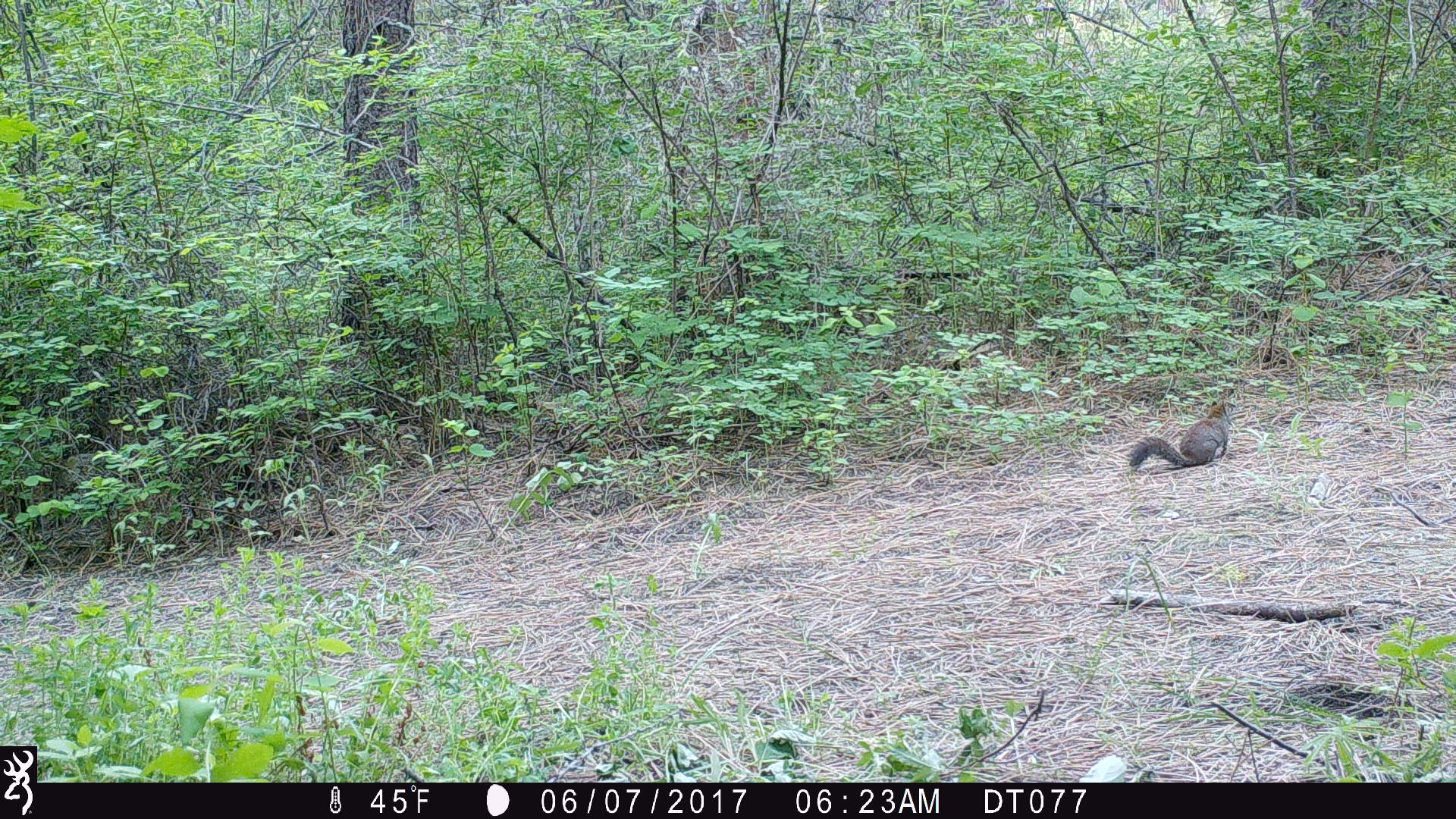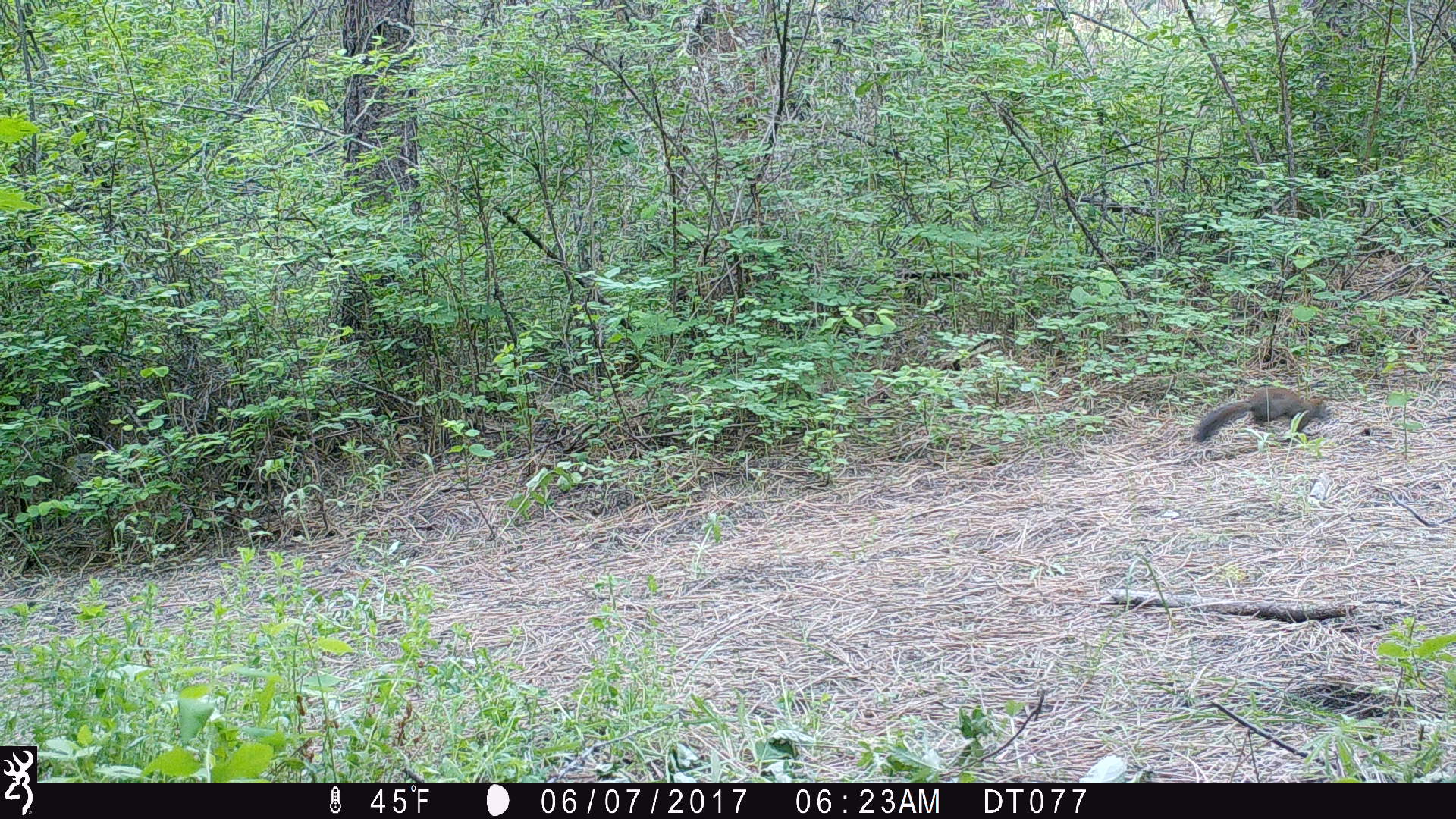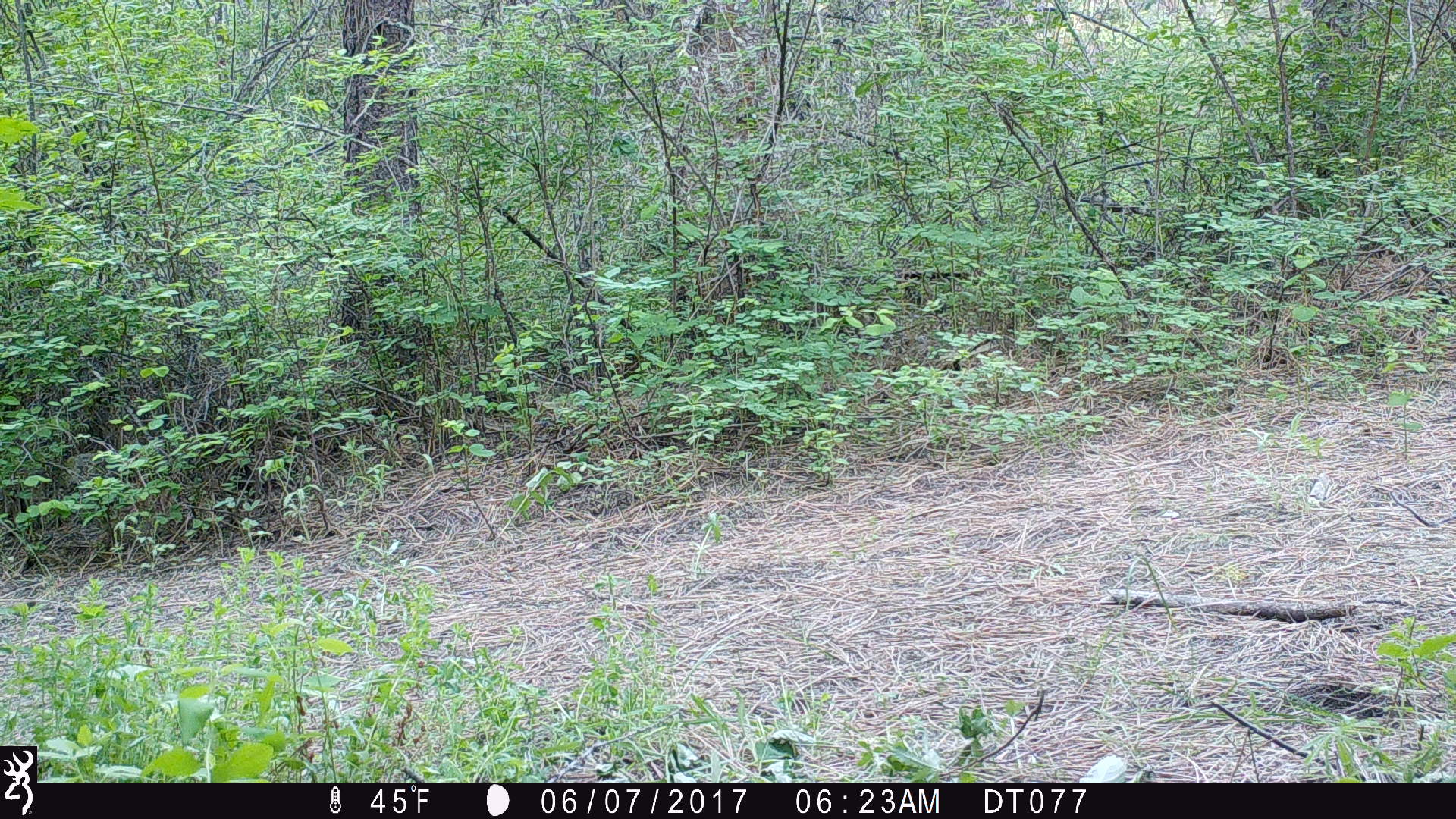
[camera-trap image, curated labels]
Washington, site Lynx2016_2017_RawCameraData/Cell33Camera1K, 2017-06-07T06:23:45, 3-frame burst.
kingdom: Animalia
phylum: Chordata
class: Mammalia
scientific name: Mammalia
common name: small mammal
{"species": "small mammal (Mammalia)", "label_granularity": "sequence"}